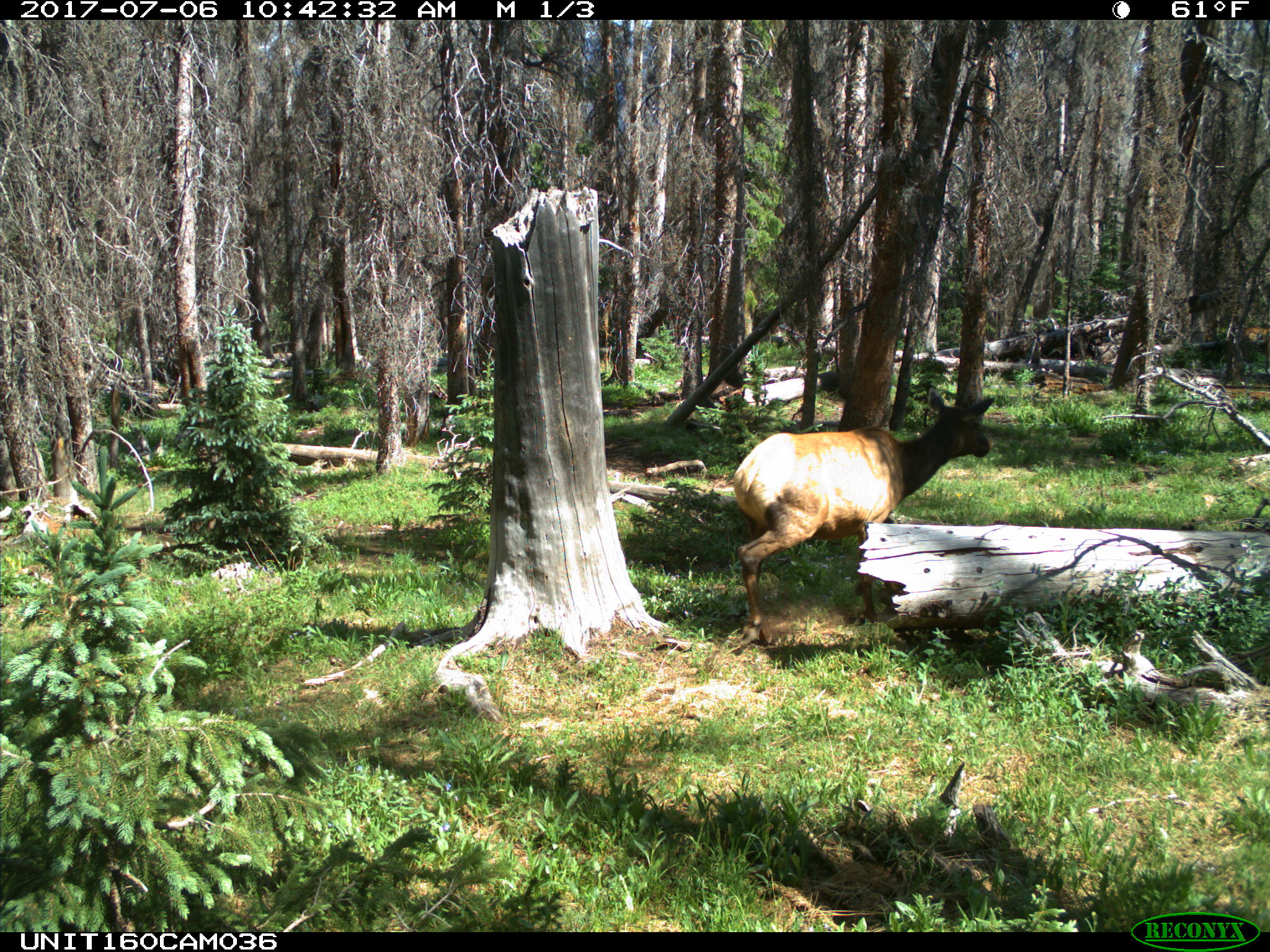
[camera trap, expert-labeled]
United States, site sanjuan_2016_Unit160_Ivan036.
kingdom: Animalia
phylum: Chordata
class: Mammalia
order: Artiodactyla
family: Cervidae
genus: Cervus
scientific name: Cervus elaphus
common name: red deer